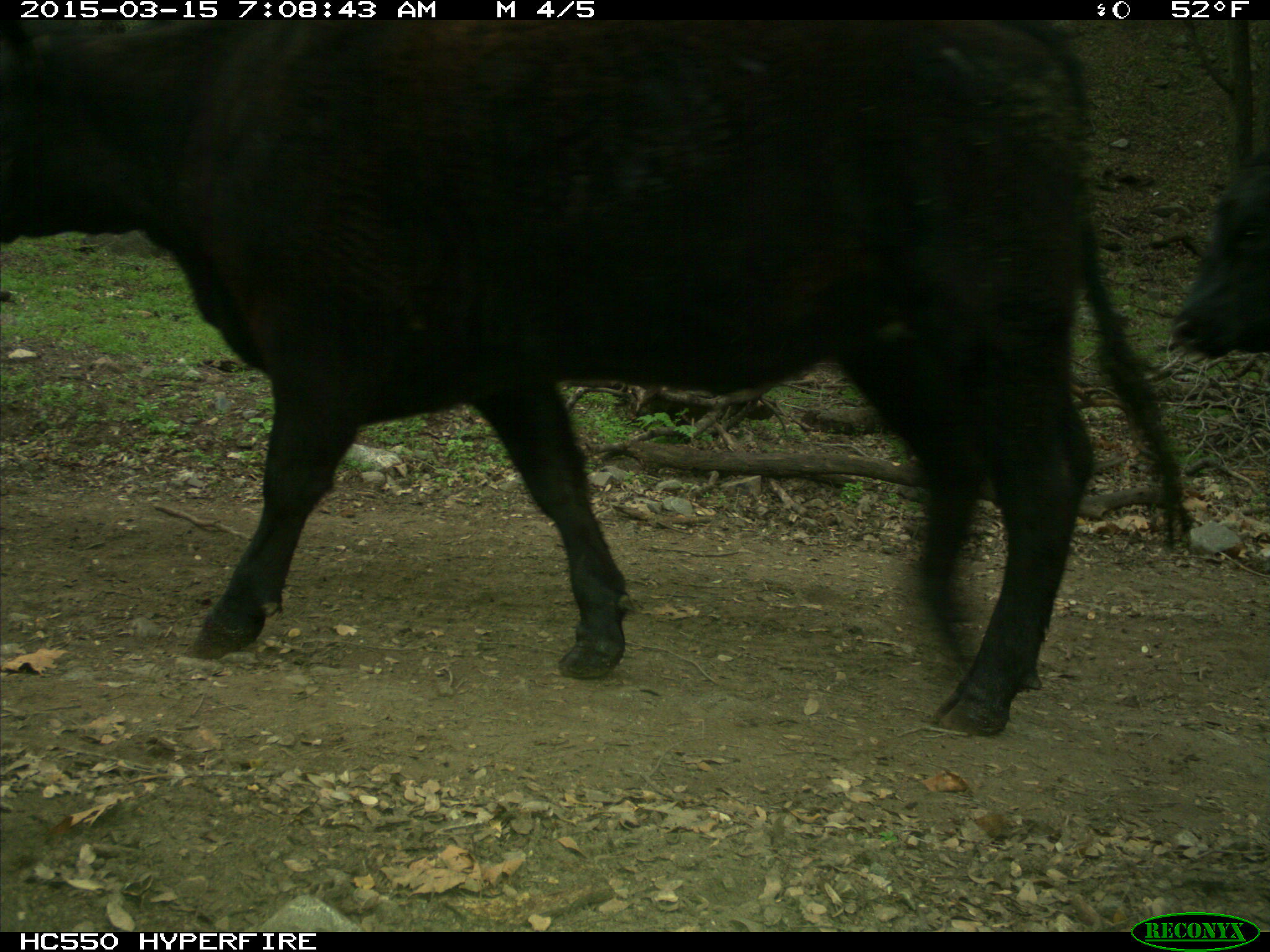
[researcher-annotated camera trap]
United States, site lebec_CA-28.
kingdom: Animalia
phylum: Chordata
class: Mammalia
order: Artiodactyla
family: Bovidae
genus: Bos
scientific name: Bos taurus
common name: domestic cow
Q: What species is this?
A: Bos taurus (domestic cow).